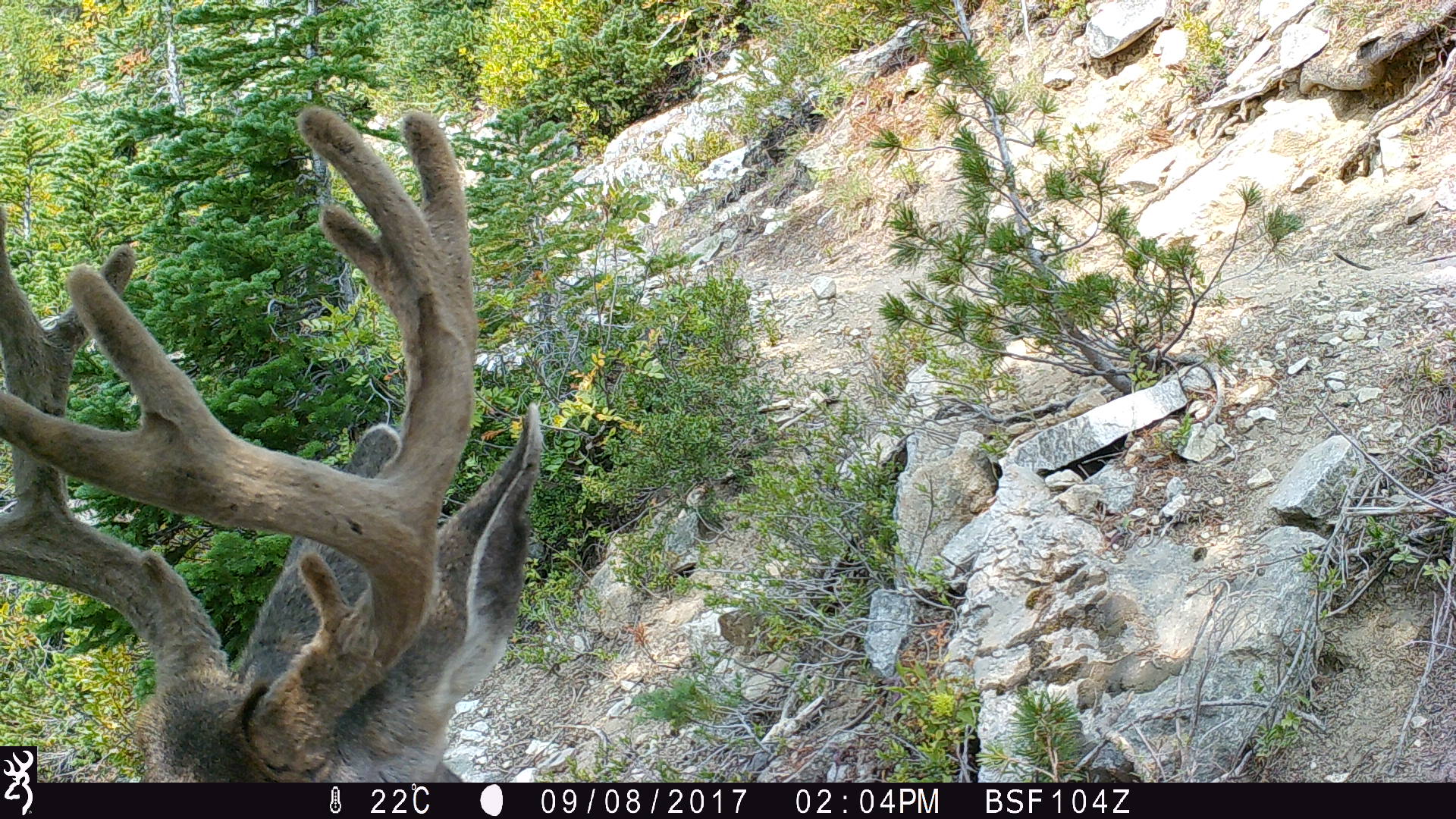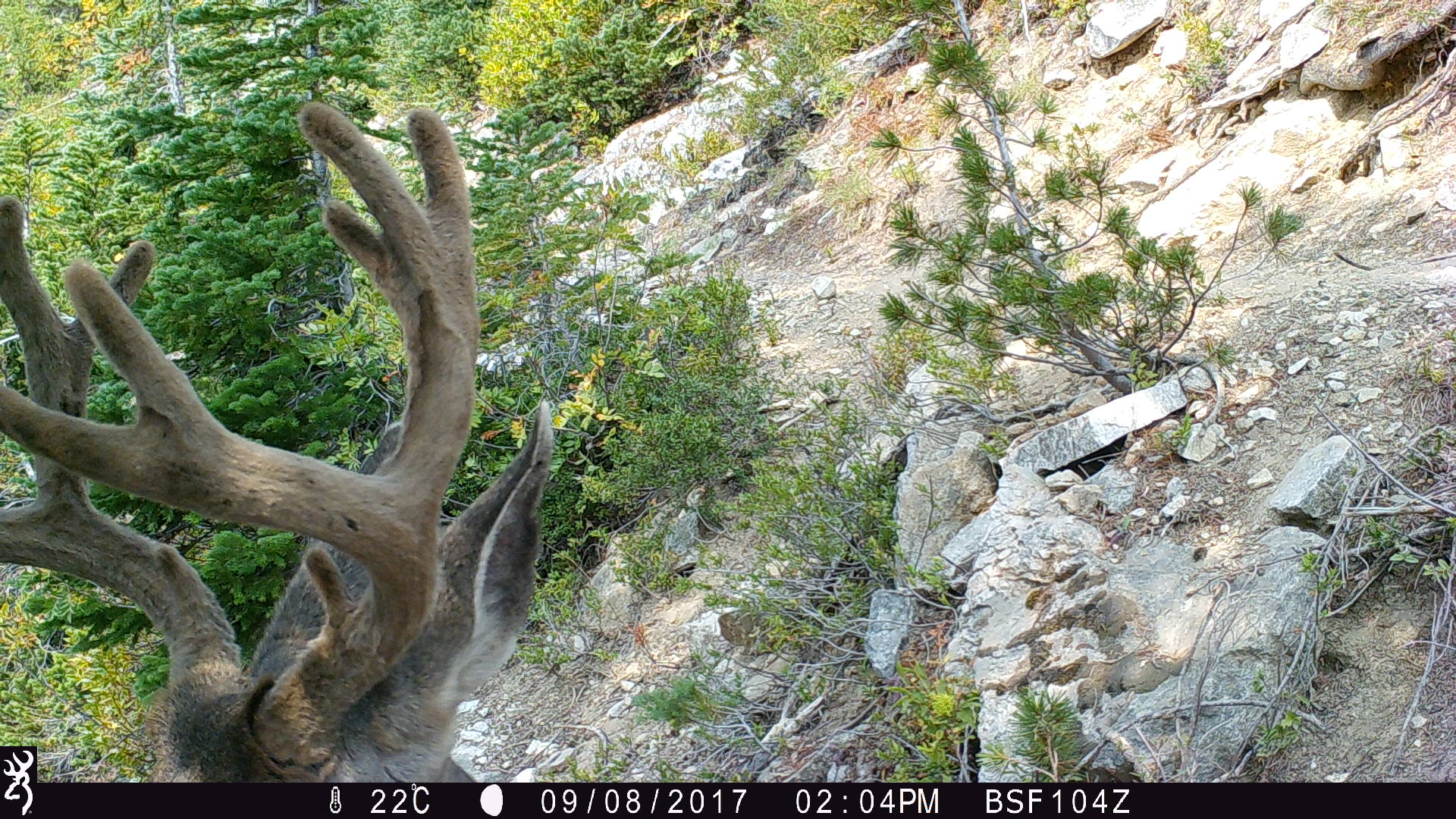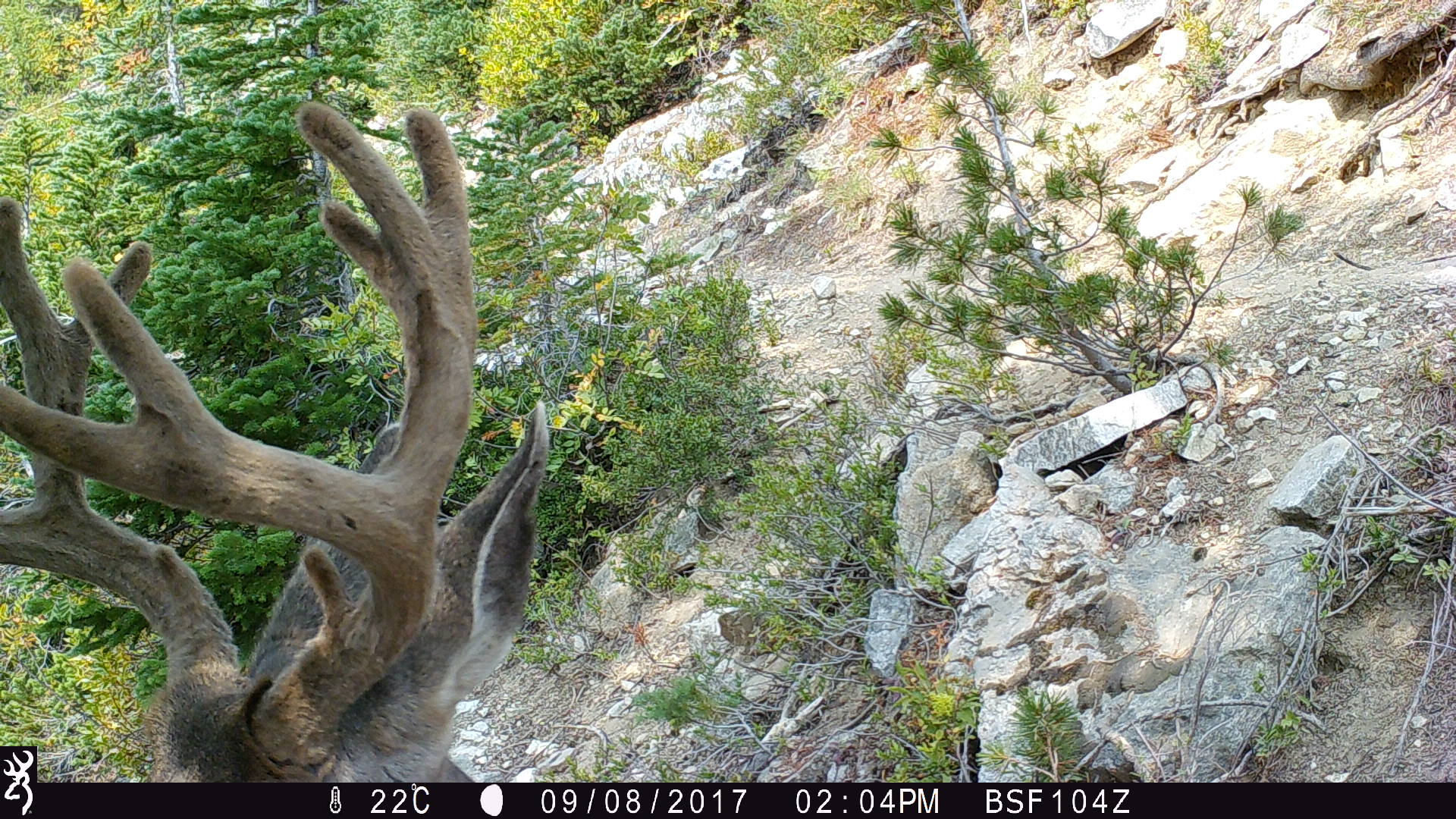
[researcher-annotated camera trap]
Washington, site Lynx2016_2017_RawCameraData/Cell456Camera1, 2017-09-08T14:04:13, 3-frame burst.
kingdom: Animalia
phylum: Chordata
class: Mammalia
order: Artiodactyla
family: Cervidae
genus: Odocoileus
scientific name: Odocoileus hemionus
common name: mule deer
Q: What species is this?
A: Odocoileus hemionus (mule deer).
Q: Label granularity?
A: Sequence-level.